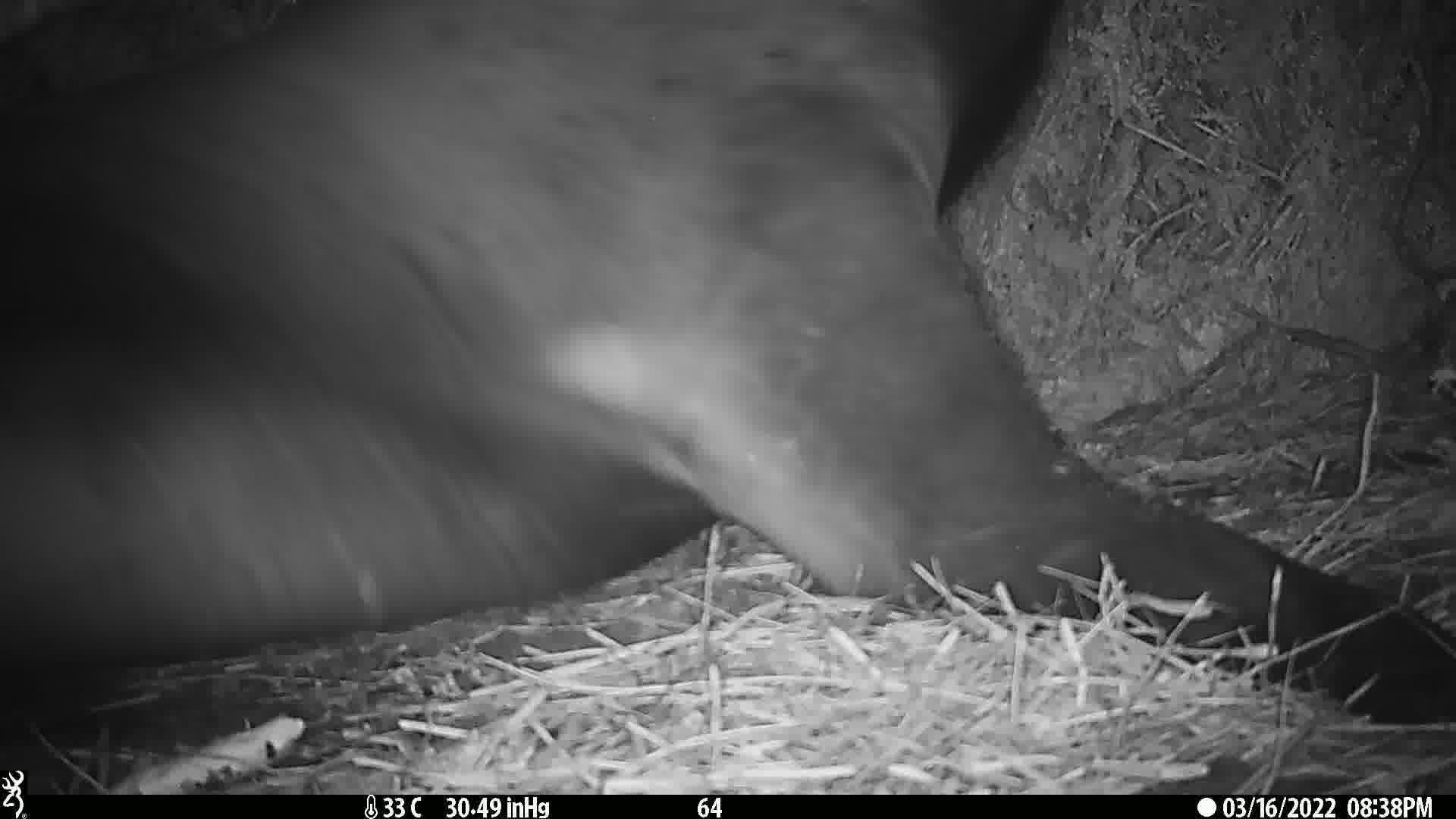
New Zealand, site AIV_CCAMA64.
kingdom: Animalia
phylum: Chordata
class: Mammalia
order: Carnivora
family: Otariidae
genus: Phocarctos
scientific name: Phocarctos hookeri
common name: new zealand sea lion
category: sealion